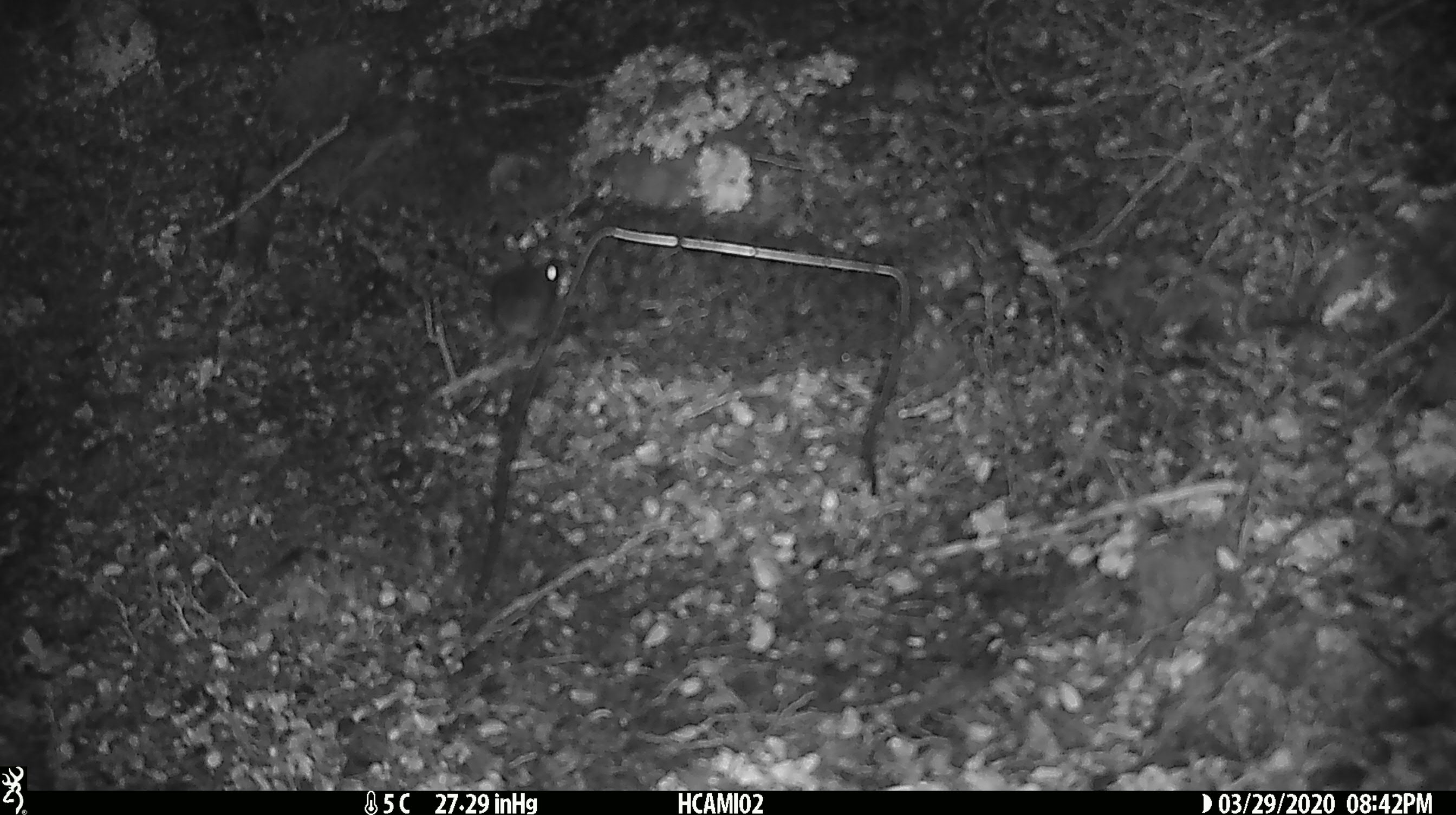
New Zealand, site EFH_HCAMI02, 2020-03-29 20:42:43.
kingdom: Animalia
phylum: Chordata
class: Mammalia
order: Rodentia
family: Muridae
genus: Mus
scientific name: Mus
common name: mouse